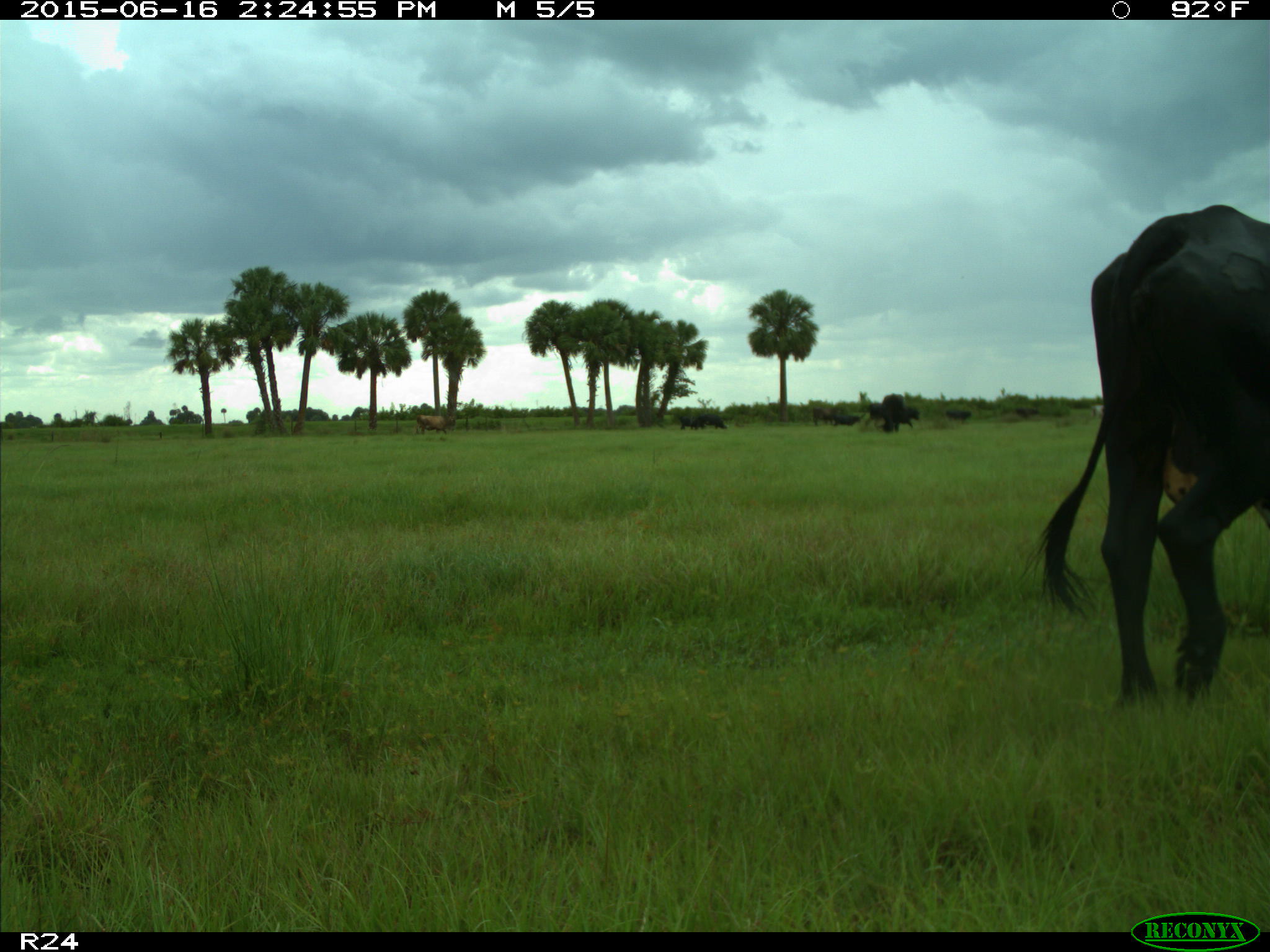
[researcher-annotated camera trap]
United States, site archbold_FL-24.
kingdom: Animalia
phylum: Chordata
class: Mammalia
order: Artiodactyla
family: Bovidae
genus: Bos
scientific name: Bos taurus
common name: domestic cow